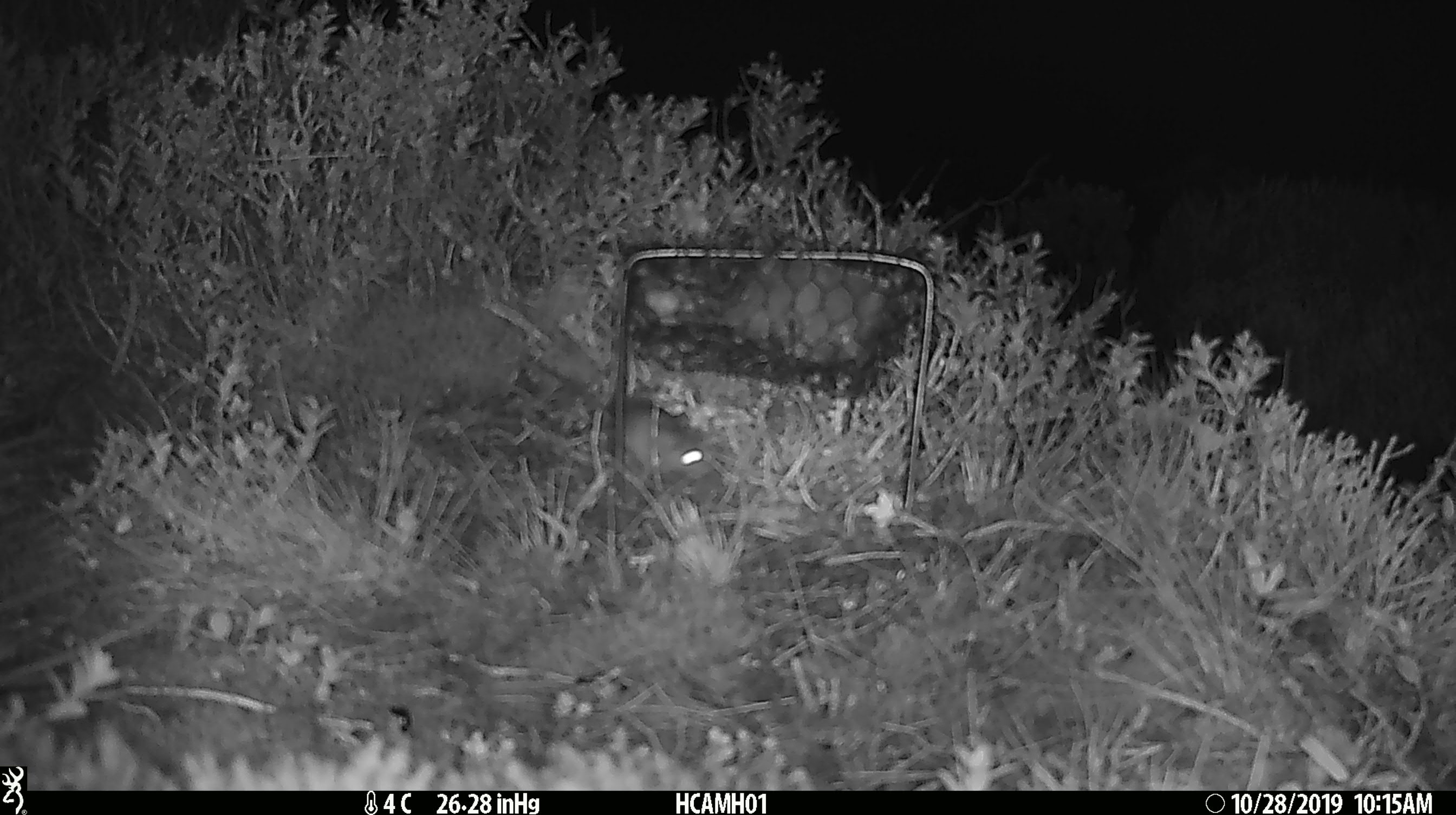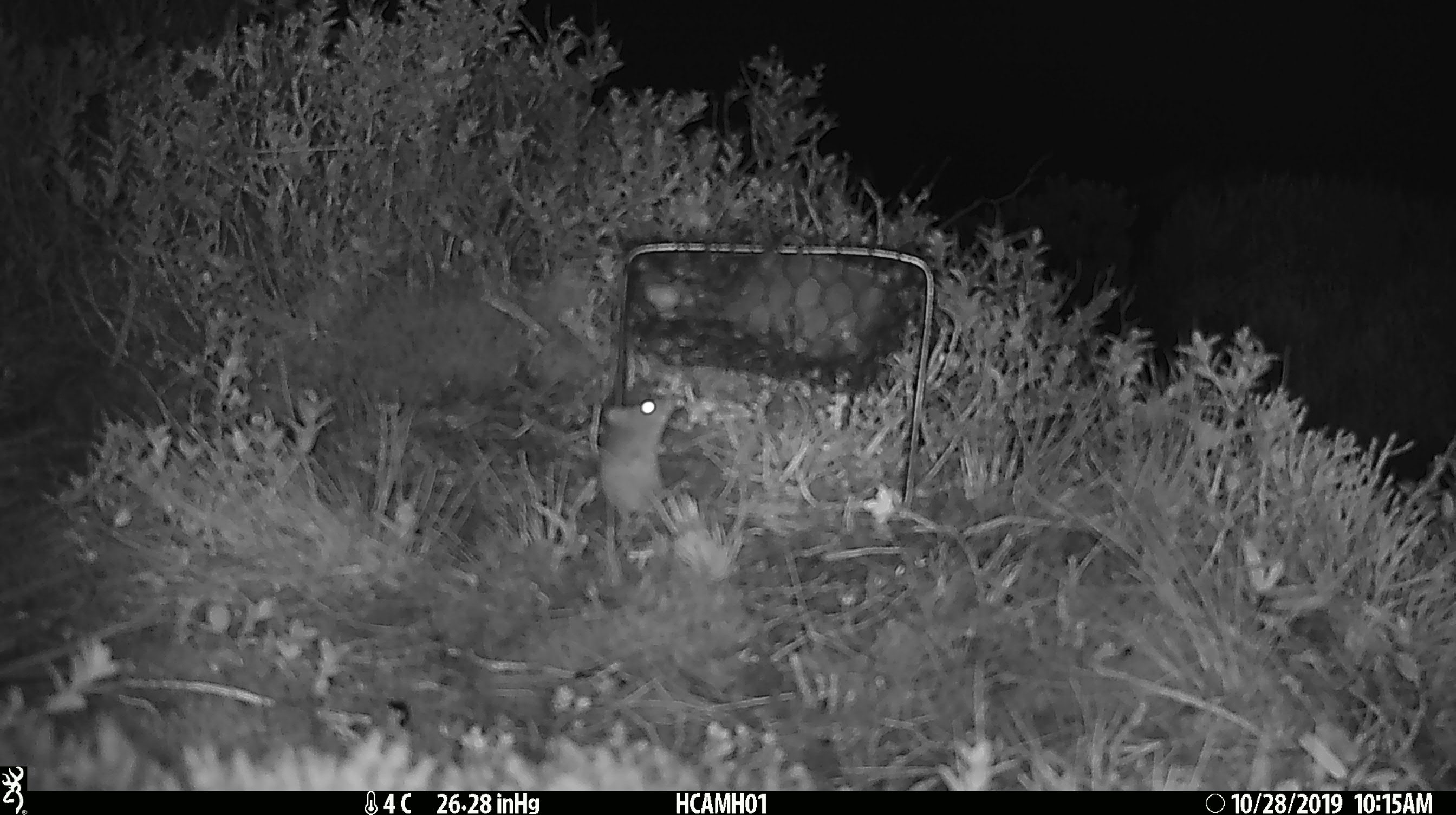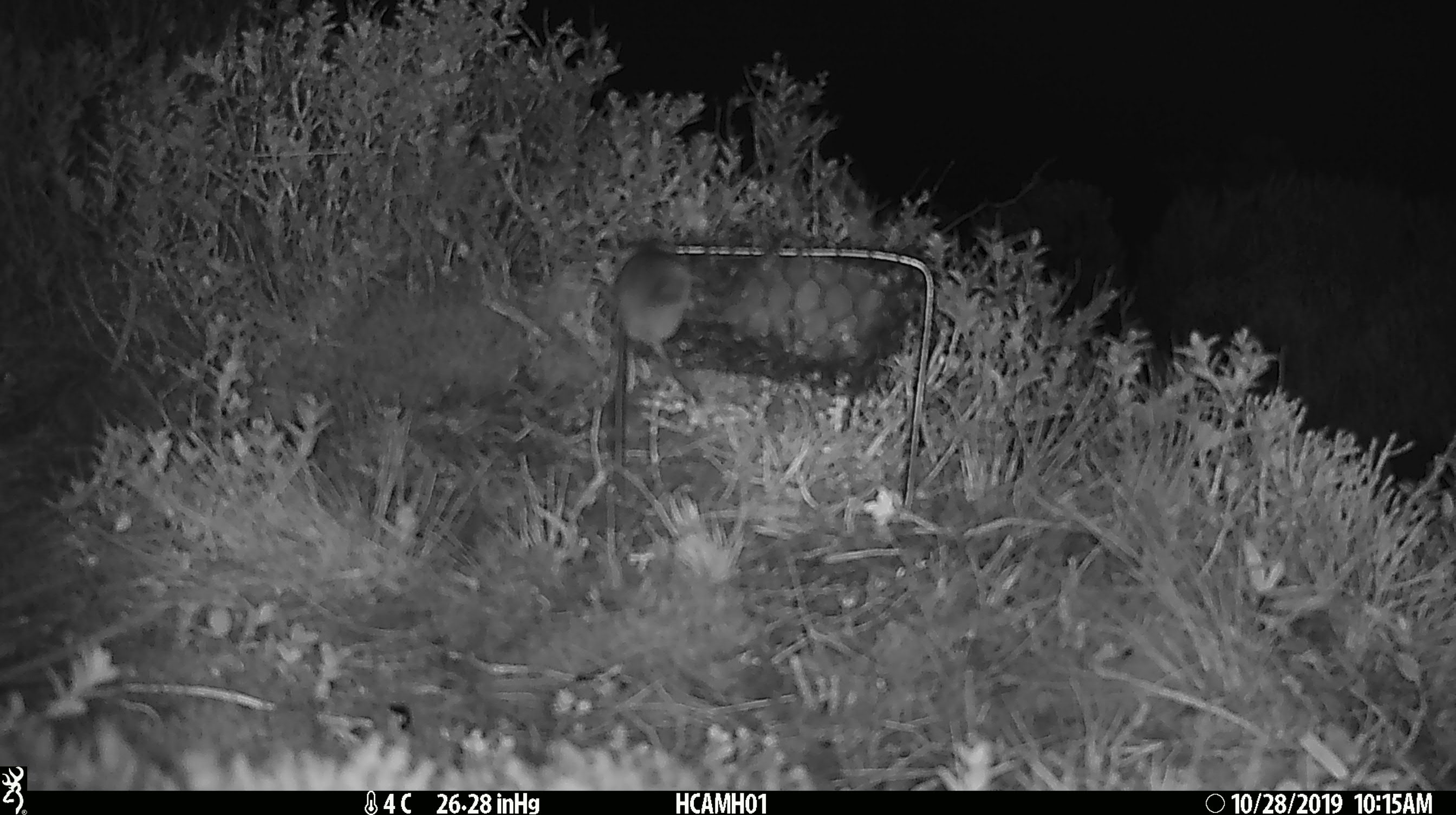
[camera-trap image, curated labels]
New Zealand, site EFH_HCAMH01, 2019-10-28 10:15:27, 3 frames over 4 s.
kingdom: Animalia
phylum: Chordata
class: Mammalia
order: Rodentia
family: Muridae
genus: Mus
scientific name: Mus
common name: mouse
Mouse (Mus).